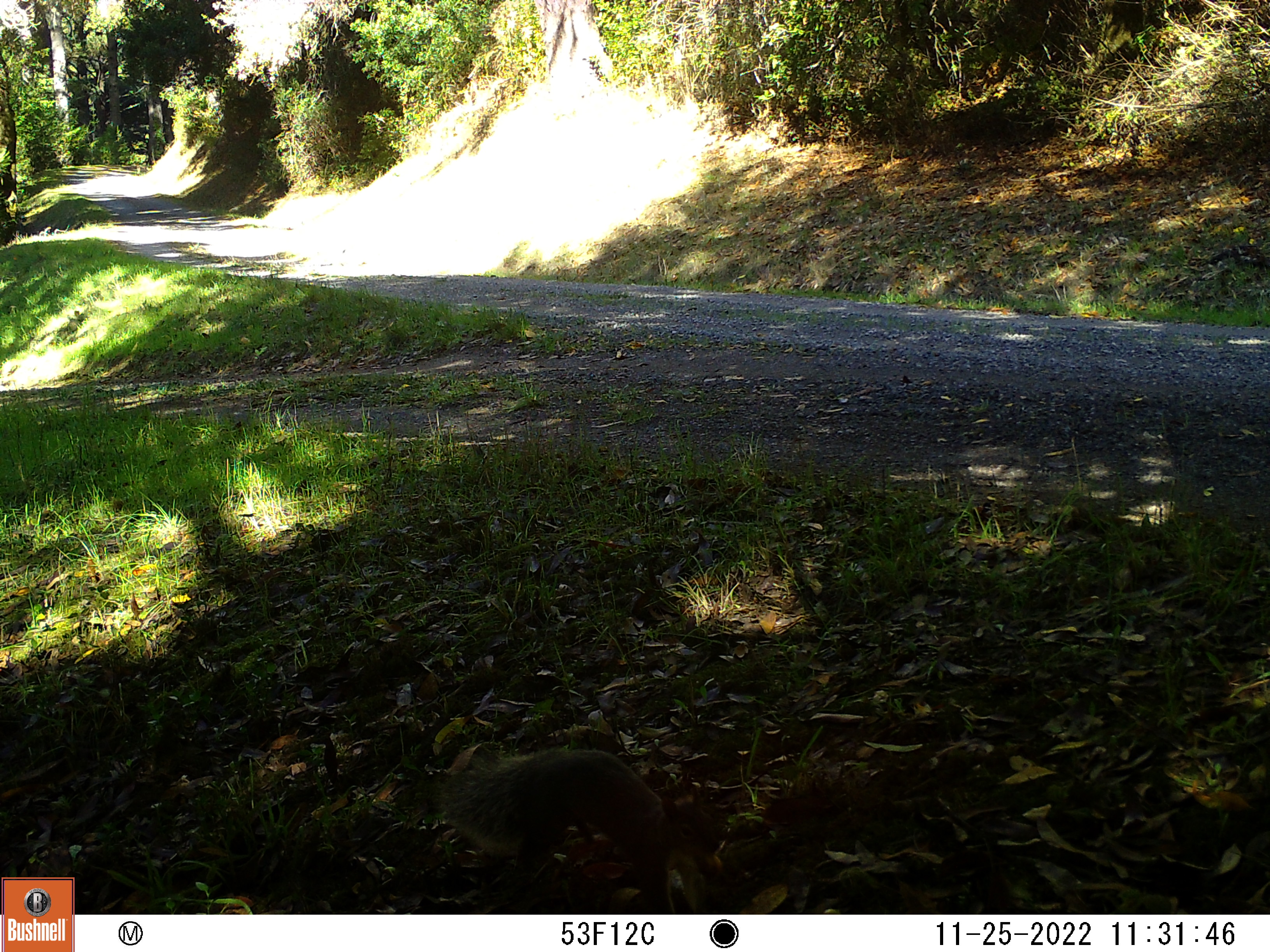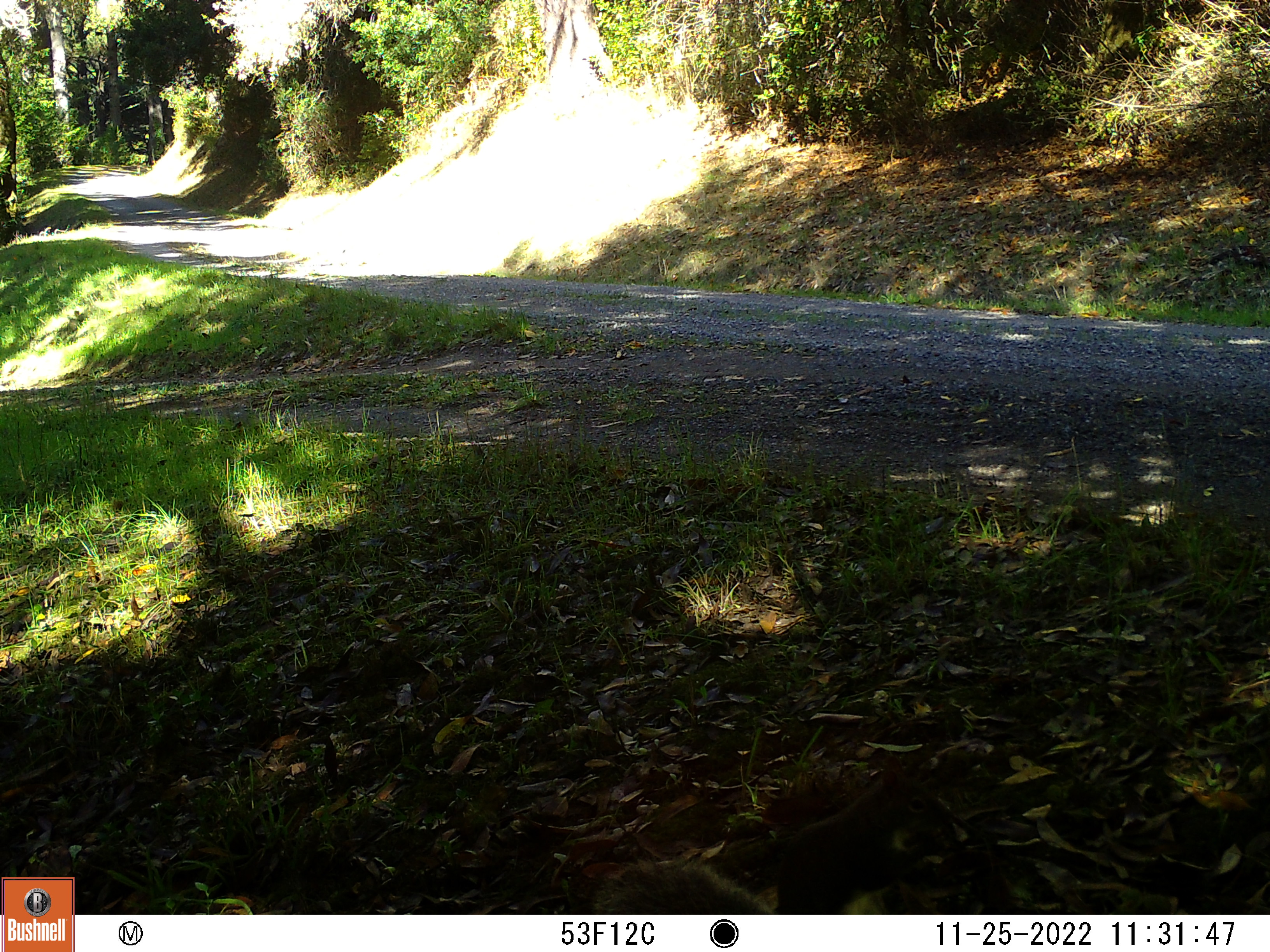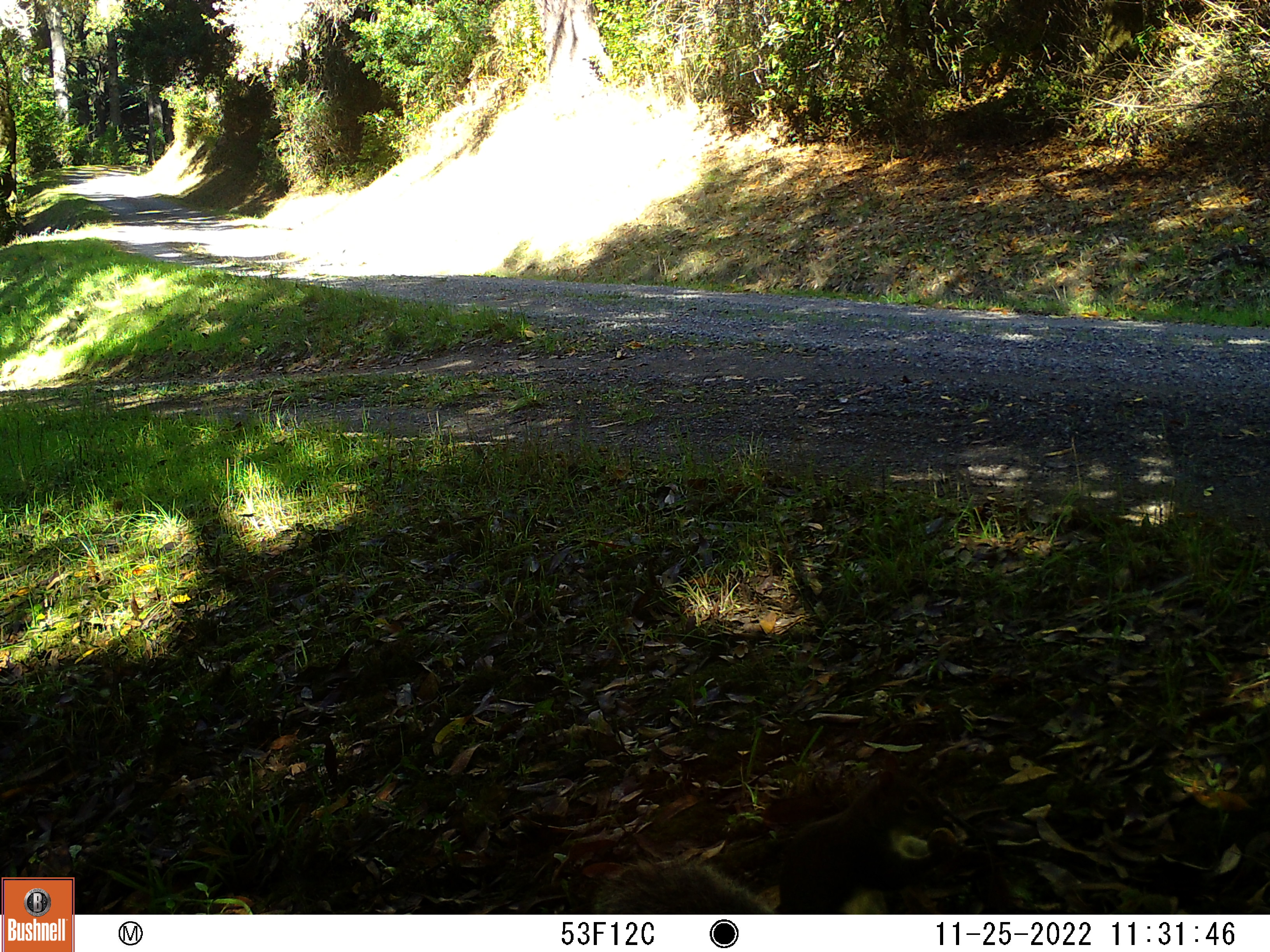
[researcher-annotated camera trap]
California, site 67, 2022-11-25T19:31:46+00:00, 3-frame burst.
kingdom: Animalia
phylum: Chordata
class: Mammalia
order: Rodentia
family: Sciuridae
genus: Sciurus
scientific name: Sciurus griseus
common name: western gray squirrel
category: western grey squirrel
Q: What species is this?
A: Western grey squirrel (western gray squirrel) (Sciurus griseus).